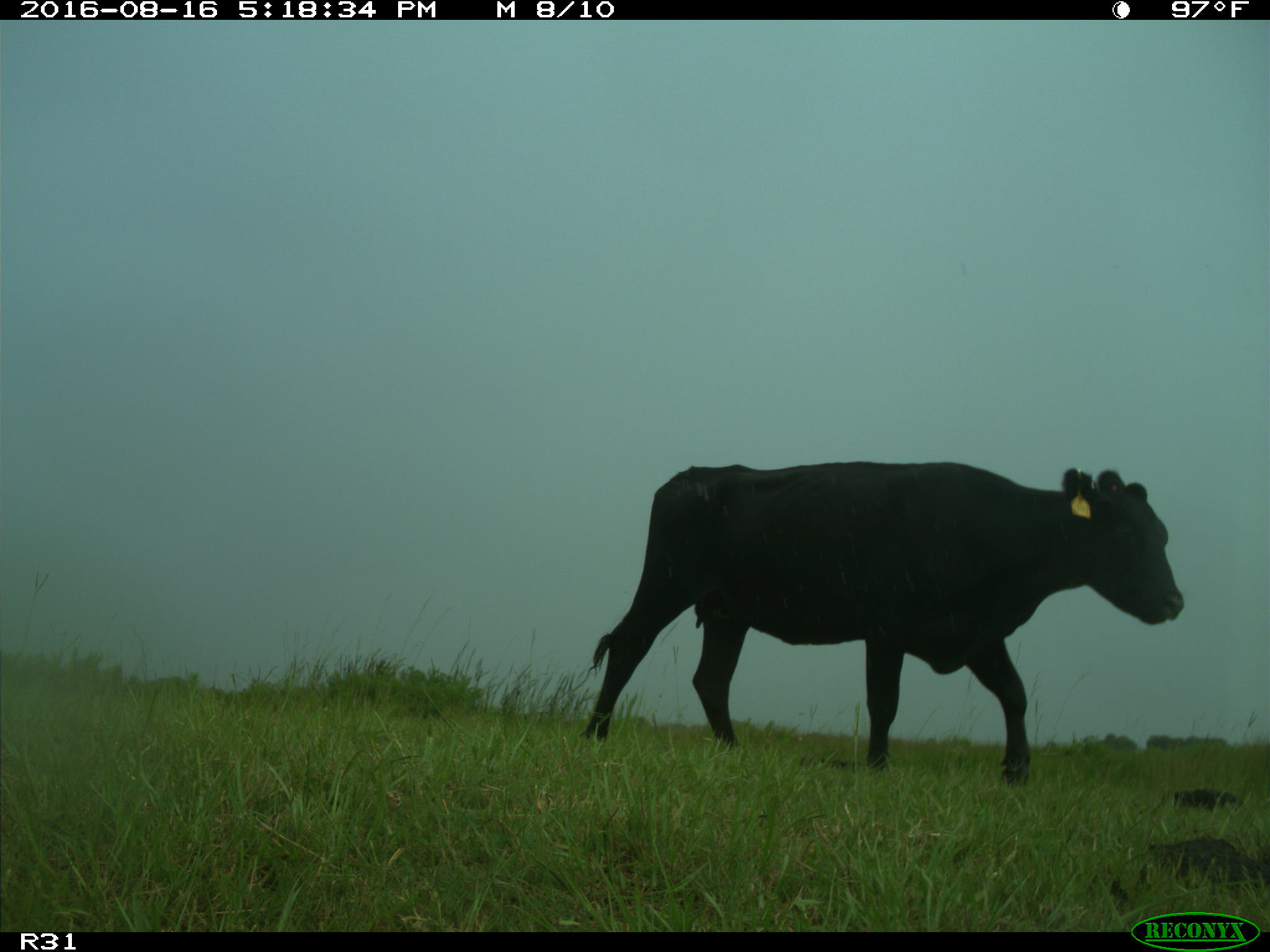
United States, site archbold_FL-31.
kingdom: Animalia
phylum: Chordata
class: Mammalia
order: Artiodactyla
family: Bovidae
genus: Bos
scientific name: Bos taurus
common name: domestic cow